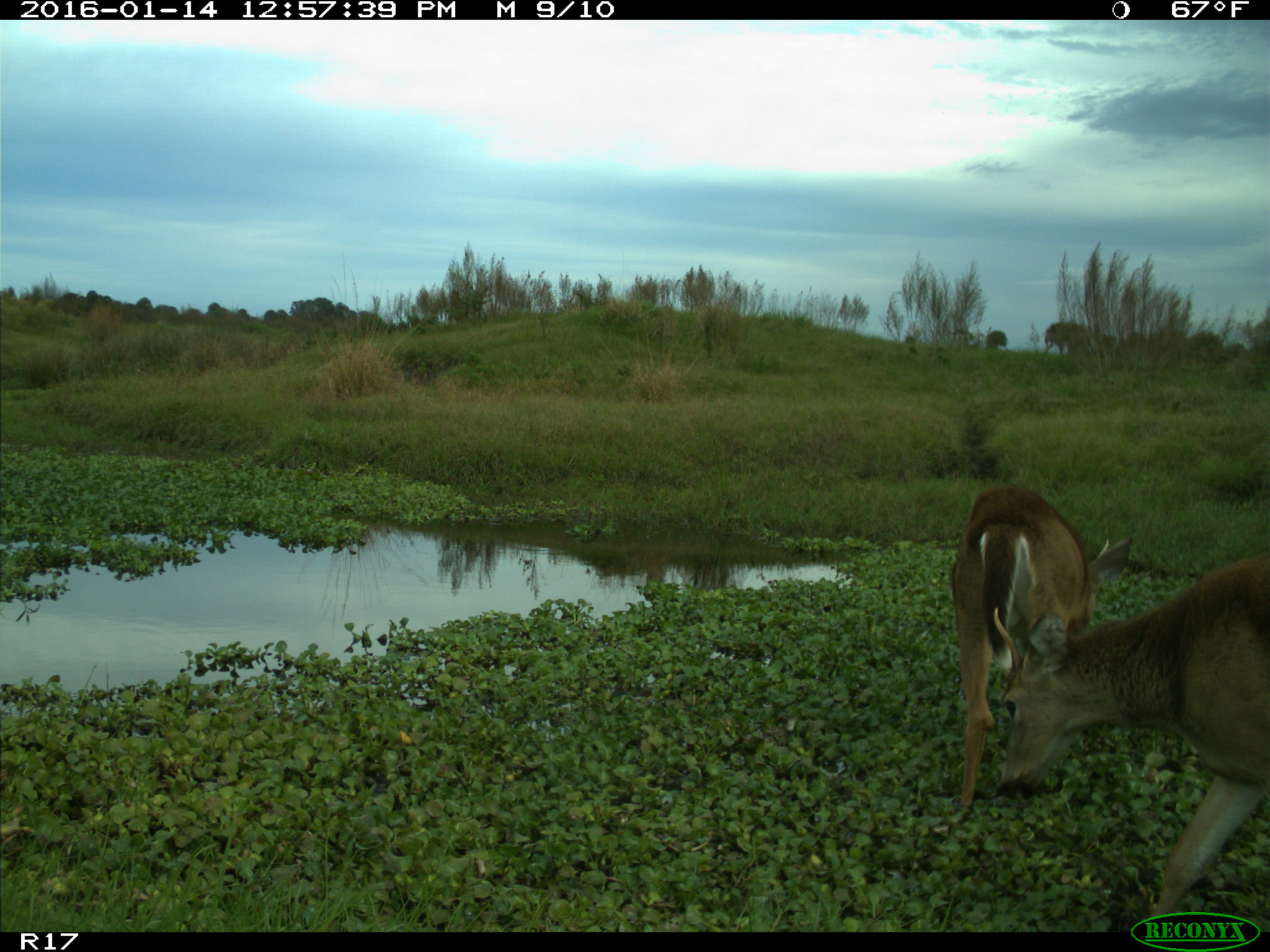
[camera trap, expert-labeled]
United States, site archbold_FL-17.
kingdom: Animalia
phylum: Chordata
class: Mammalia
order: Artiodactyla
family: Cervidae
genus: Odocoileus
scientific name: Odocoileus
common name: deer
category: unidentified deer